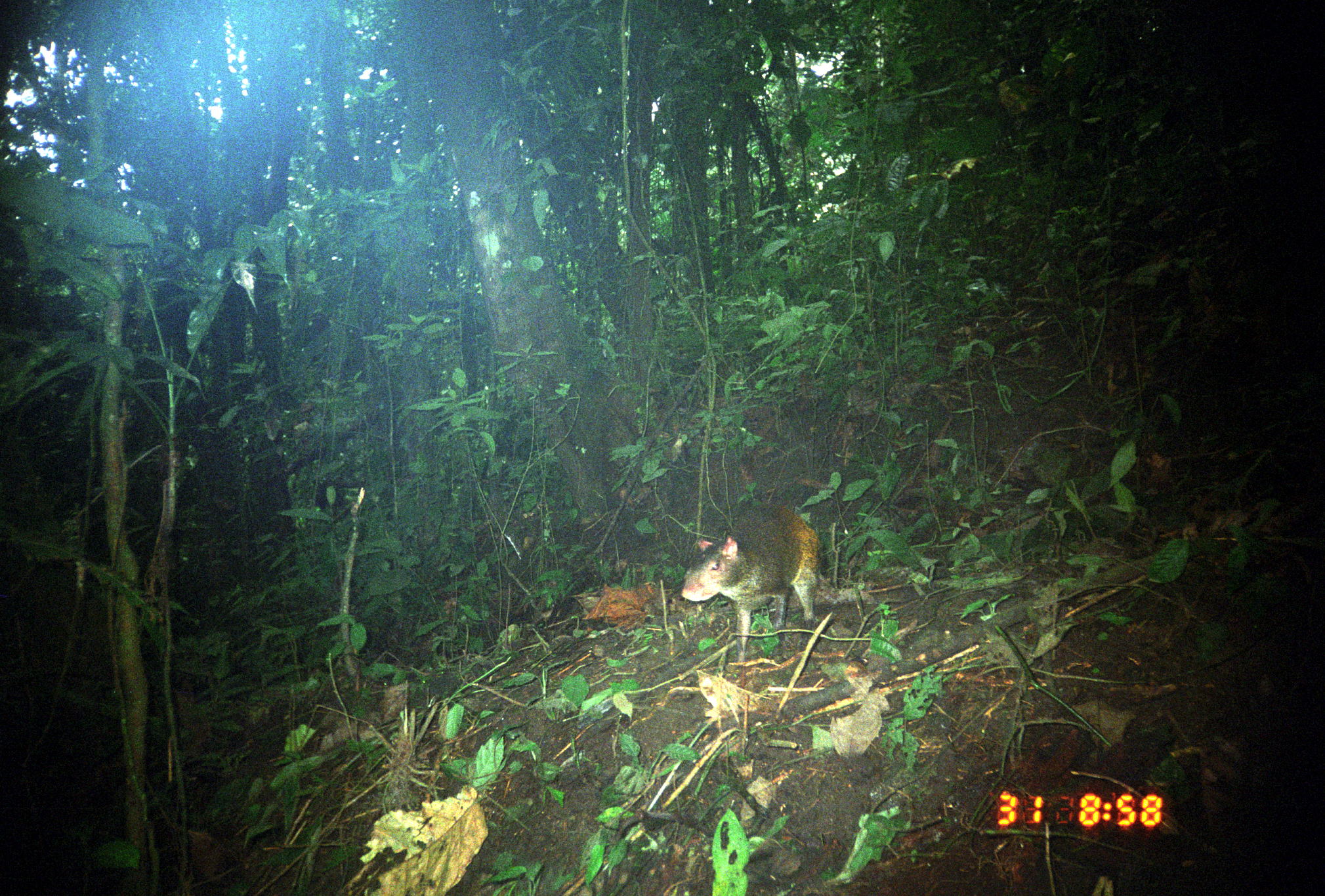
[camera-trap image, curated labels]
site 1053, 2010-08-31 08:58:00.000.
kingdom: Animalia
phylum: Chordata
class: Mammalia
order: Rodentia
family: Dasyproctidae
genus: Dasyprocta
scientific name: Dasyprocta punctata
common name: central american agouti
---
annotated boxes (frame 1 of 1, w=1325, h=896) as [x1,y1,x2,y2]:
dasyprocta punctata: [678,502,820,662]